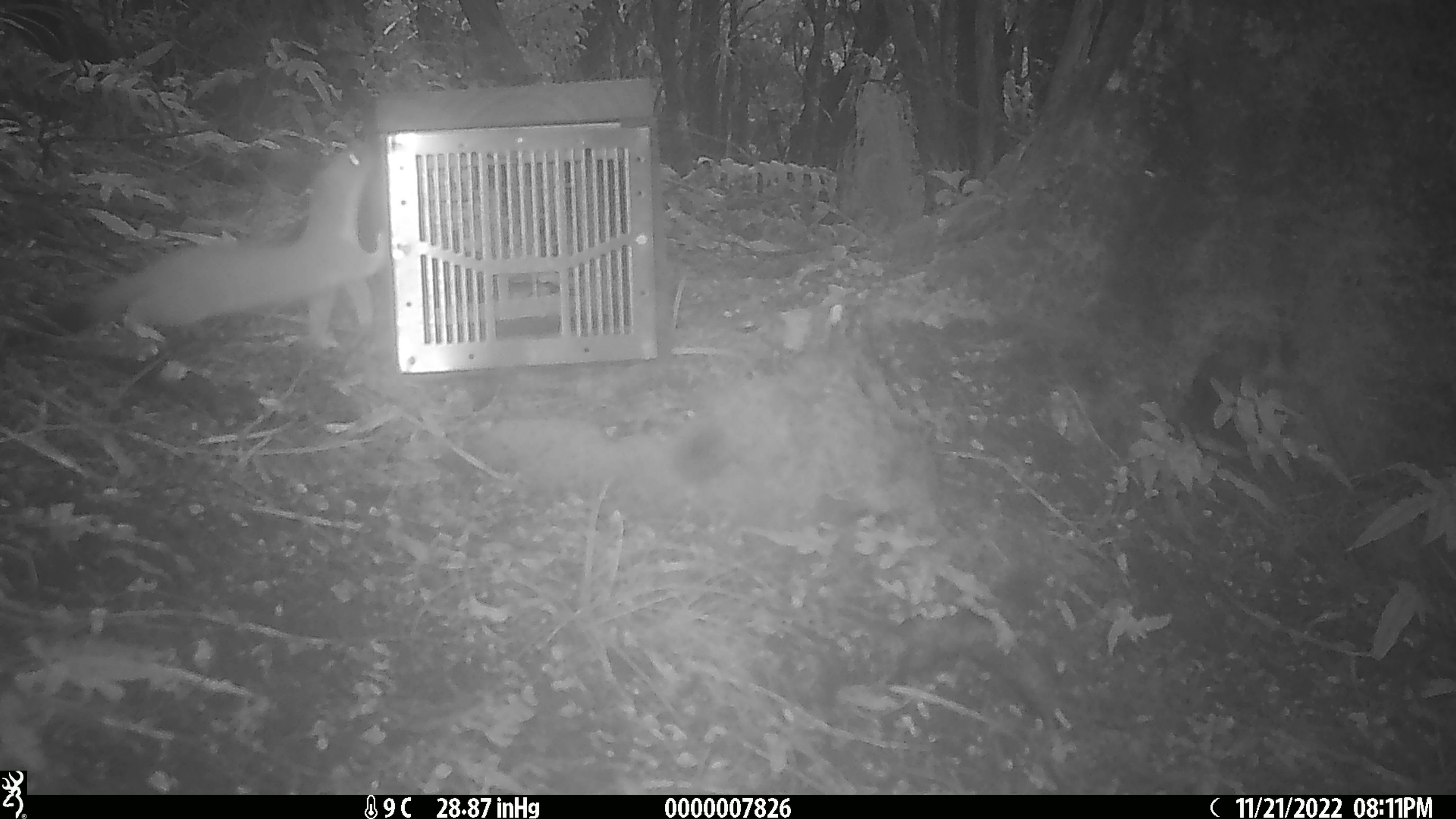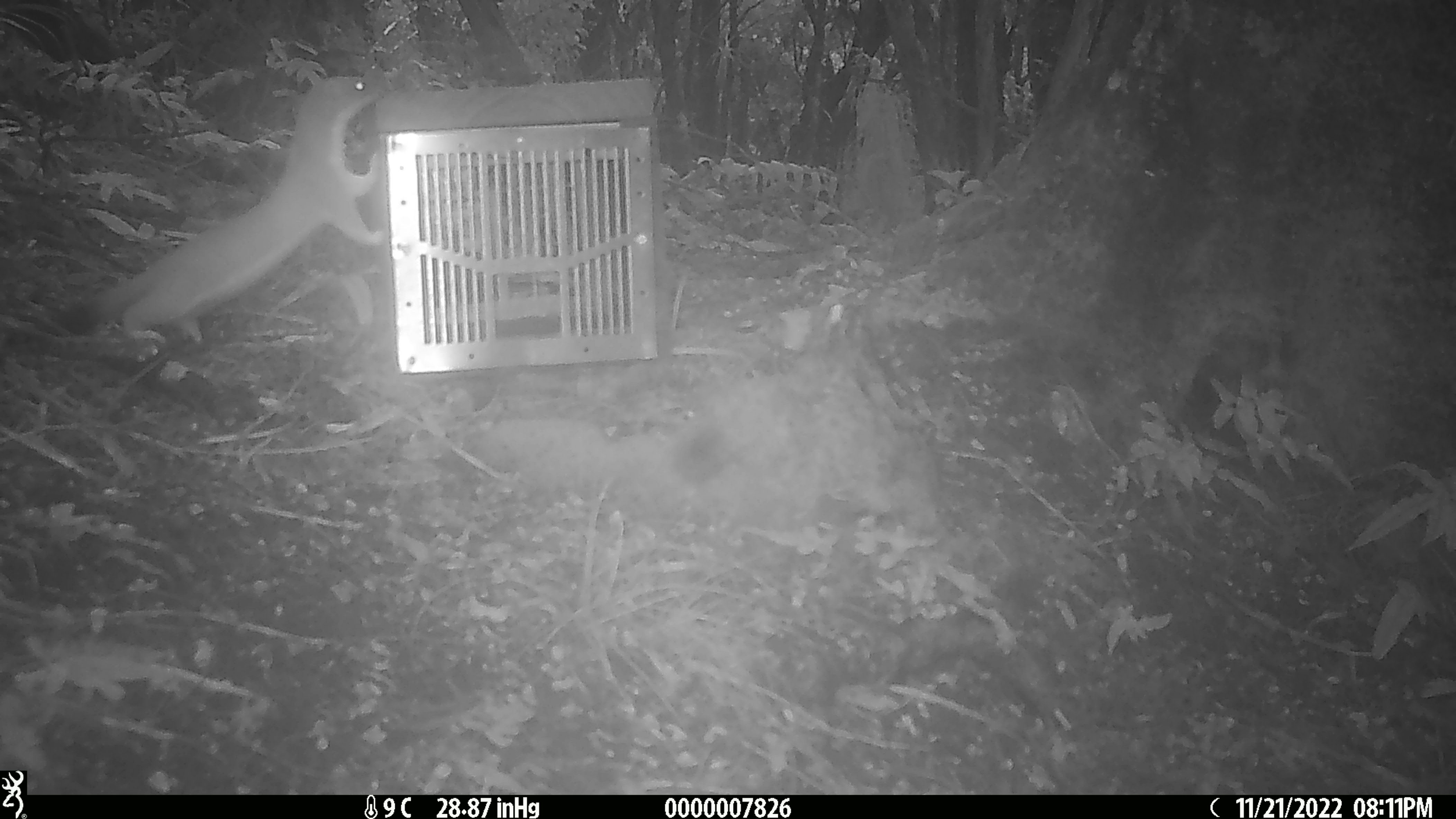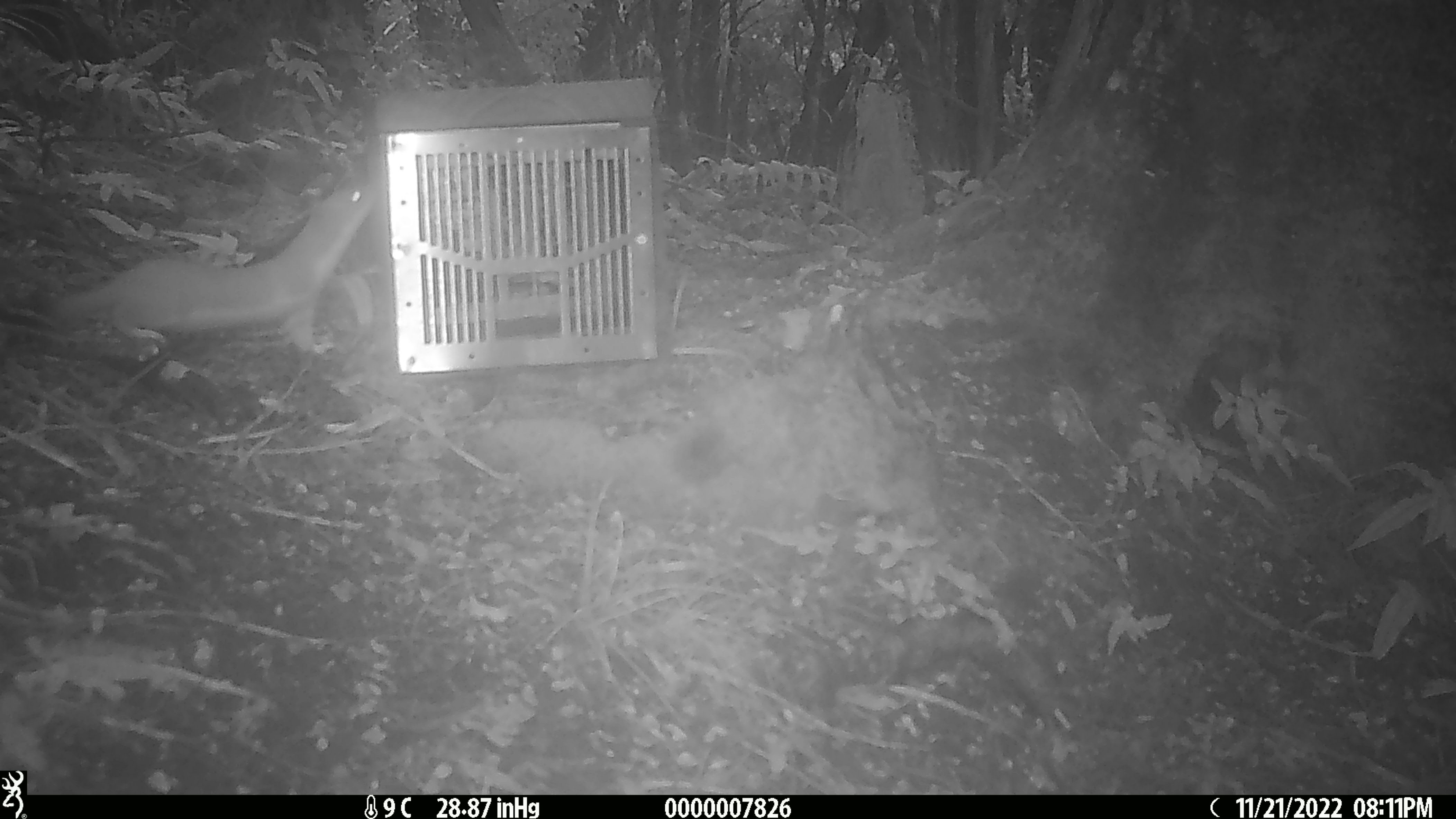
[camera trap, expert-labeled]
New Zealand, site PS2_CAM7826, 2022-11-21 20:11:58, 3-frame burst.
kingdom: Animalia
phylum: Chordata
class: Mammalia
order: Carnivora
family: Mustelidae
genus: Mustela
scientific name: Mustela erminea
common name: stoat